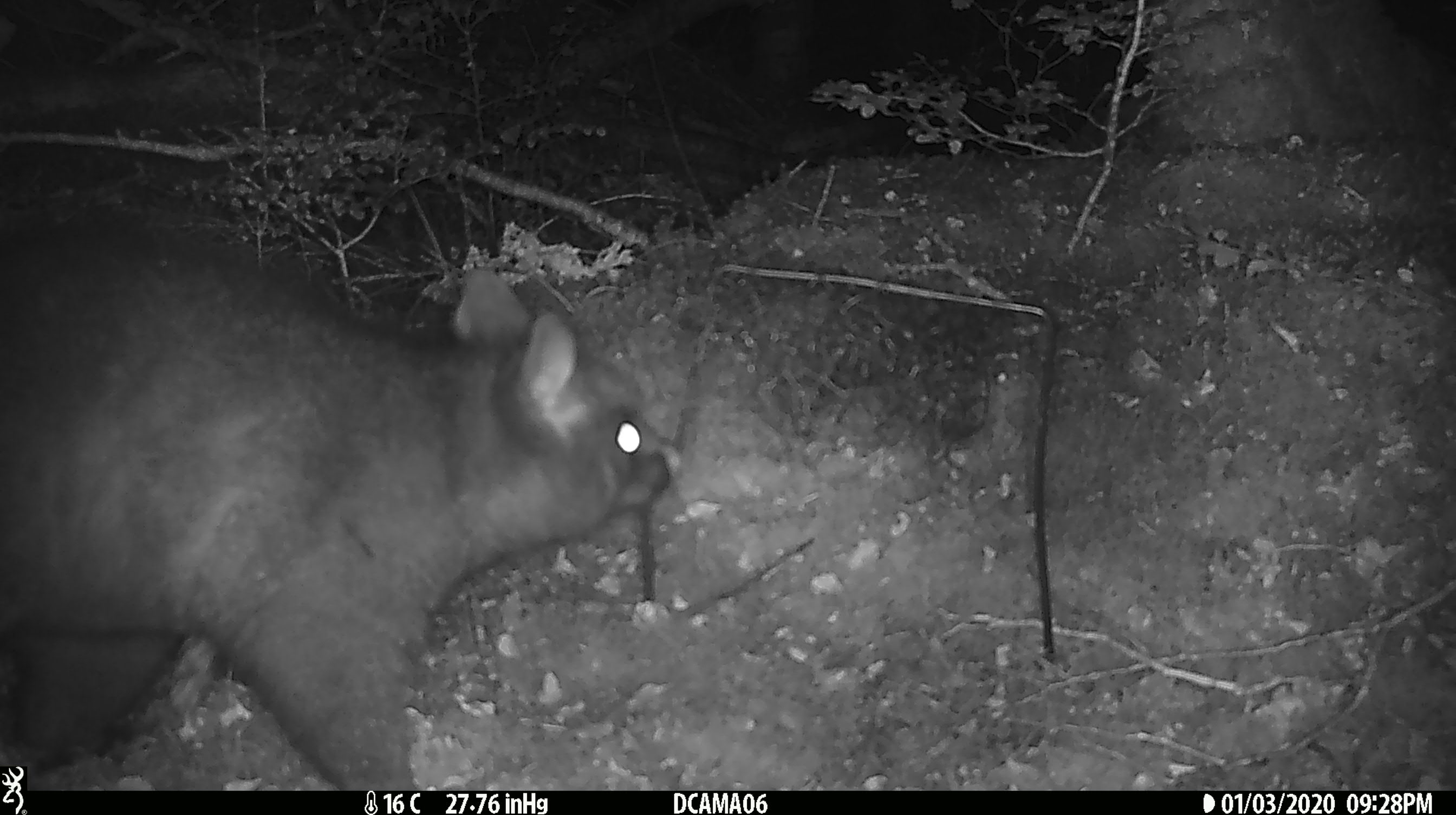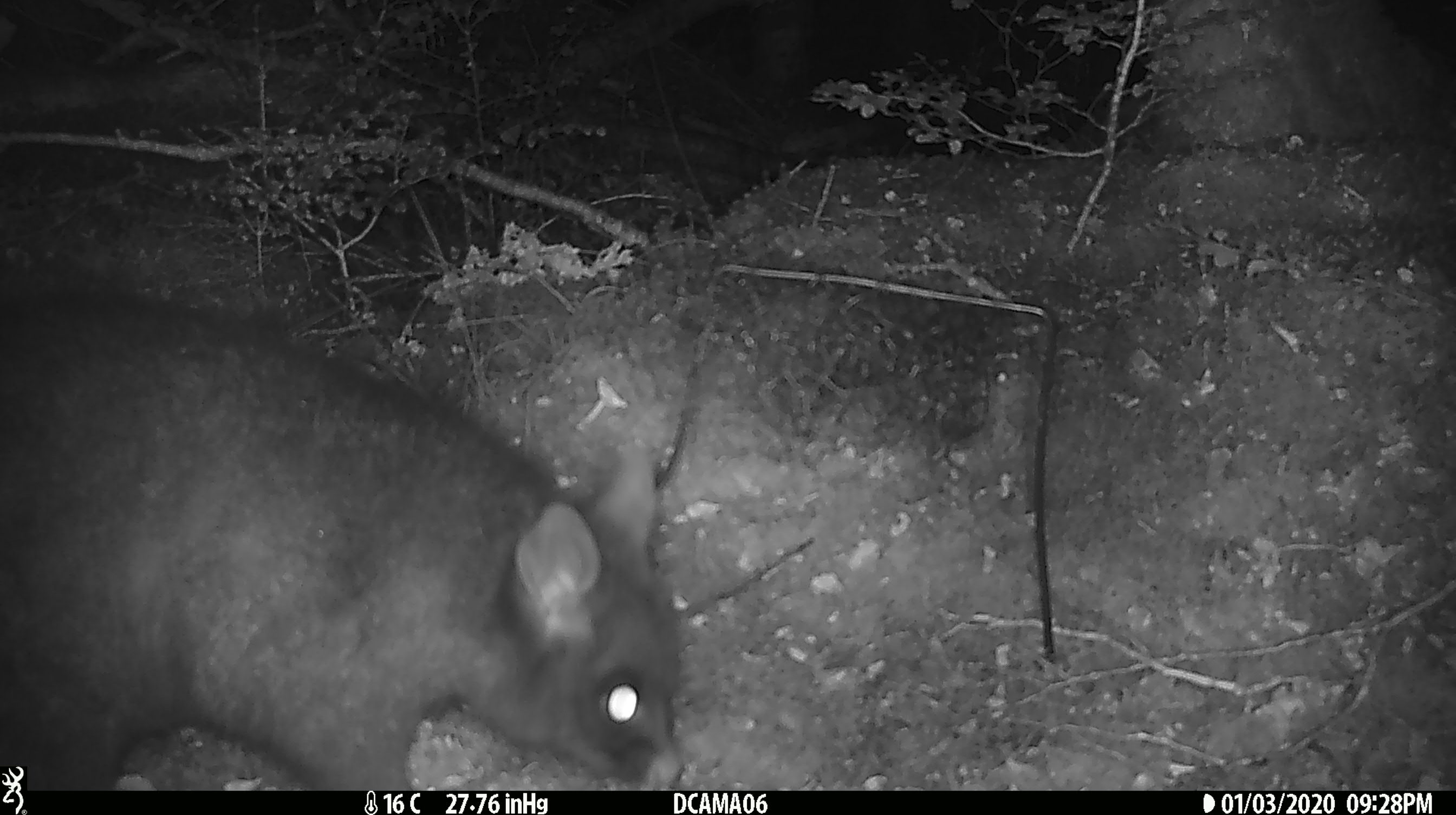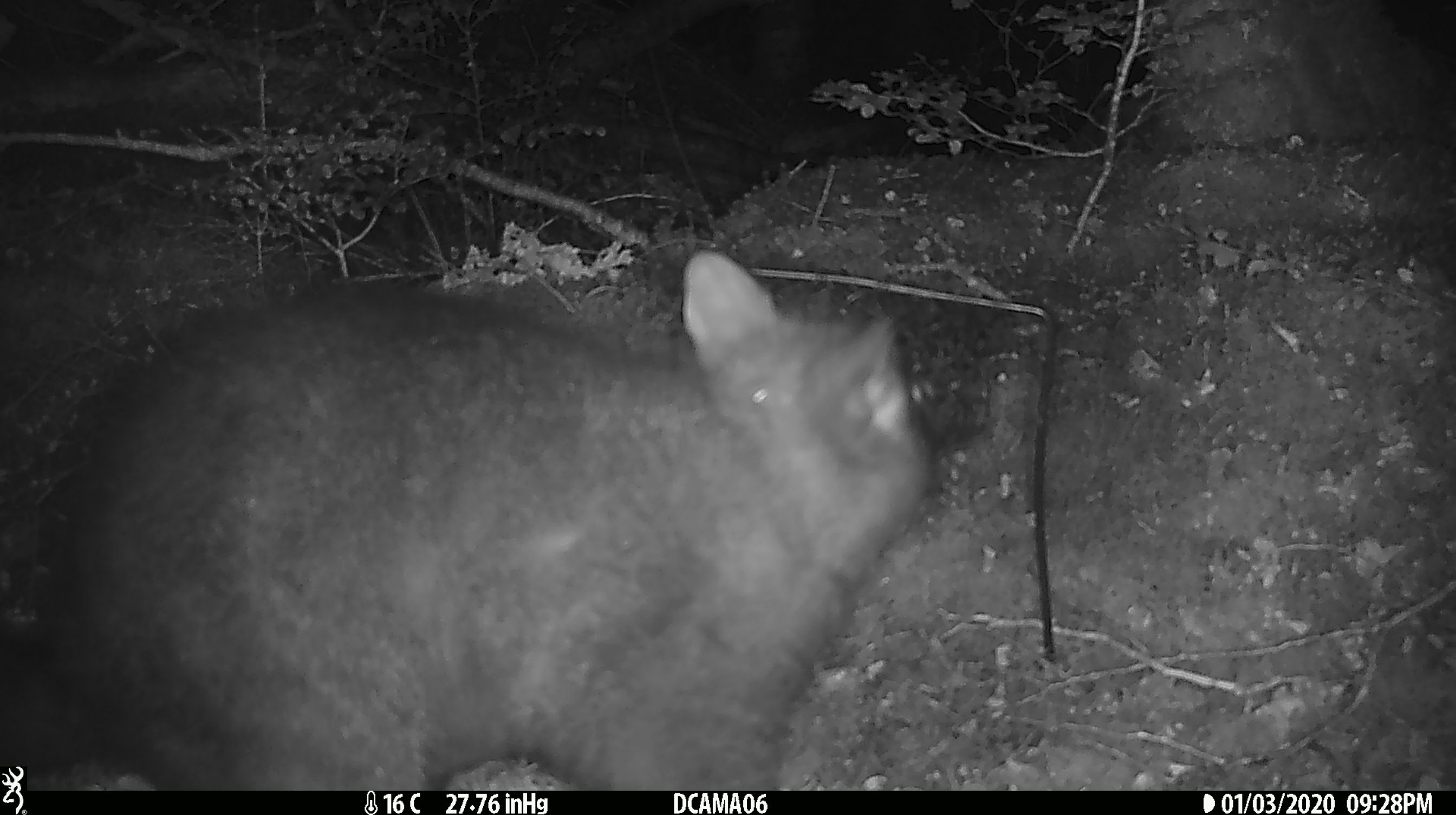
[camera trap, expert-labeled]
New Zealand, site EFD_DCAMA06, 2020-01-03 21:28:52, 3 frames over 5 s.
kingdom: Animalia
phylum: Chordata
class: Mammalia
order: Diprotodontia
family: Phalangeridae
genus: Trichosurus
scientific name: Trichosurus vulpecula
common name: common brushtail possum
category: possum